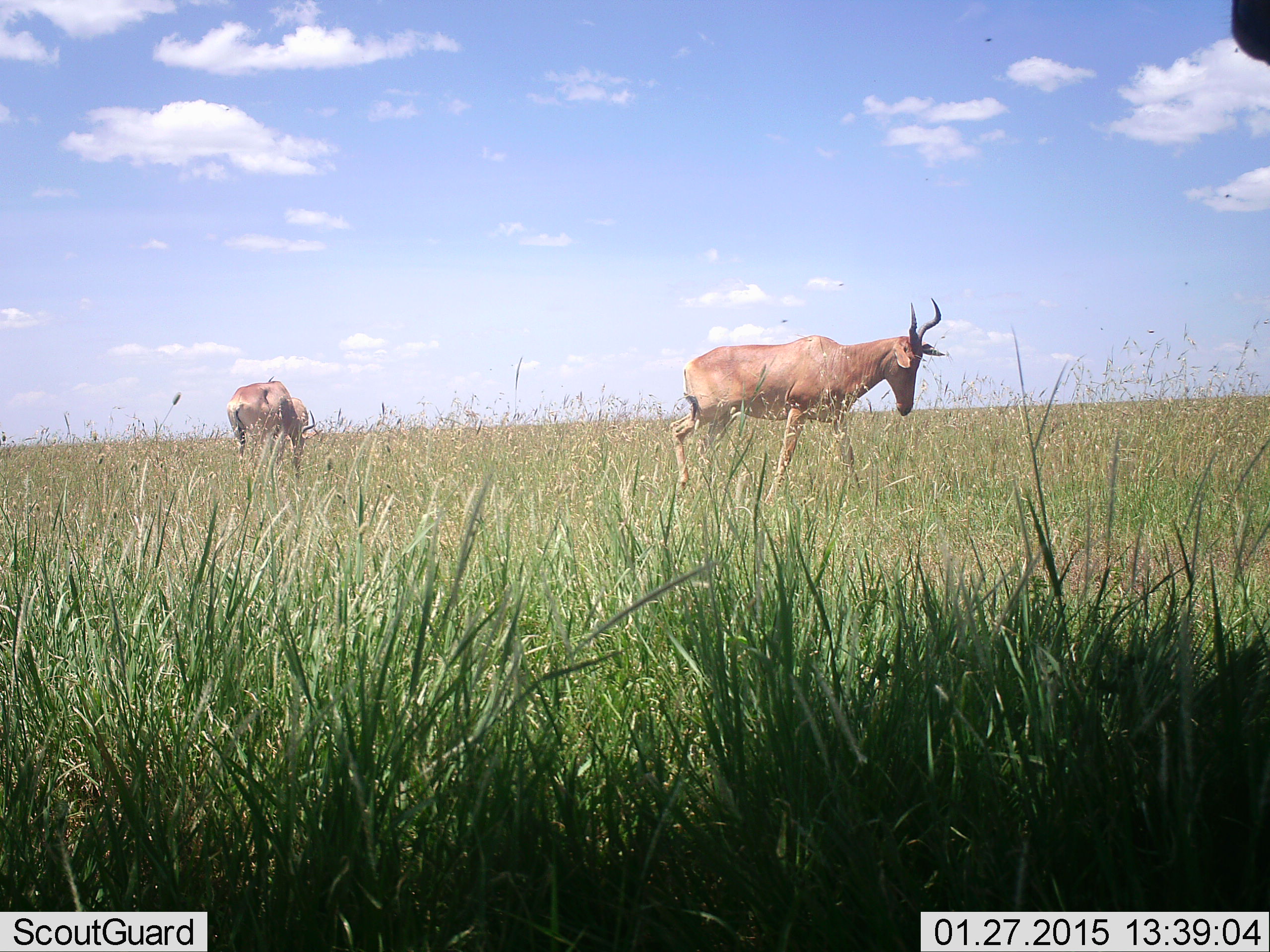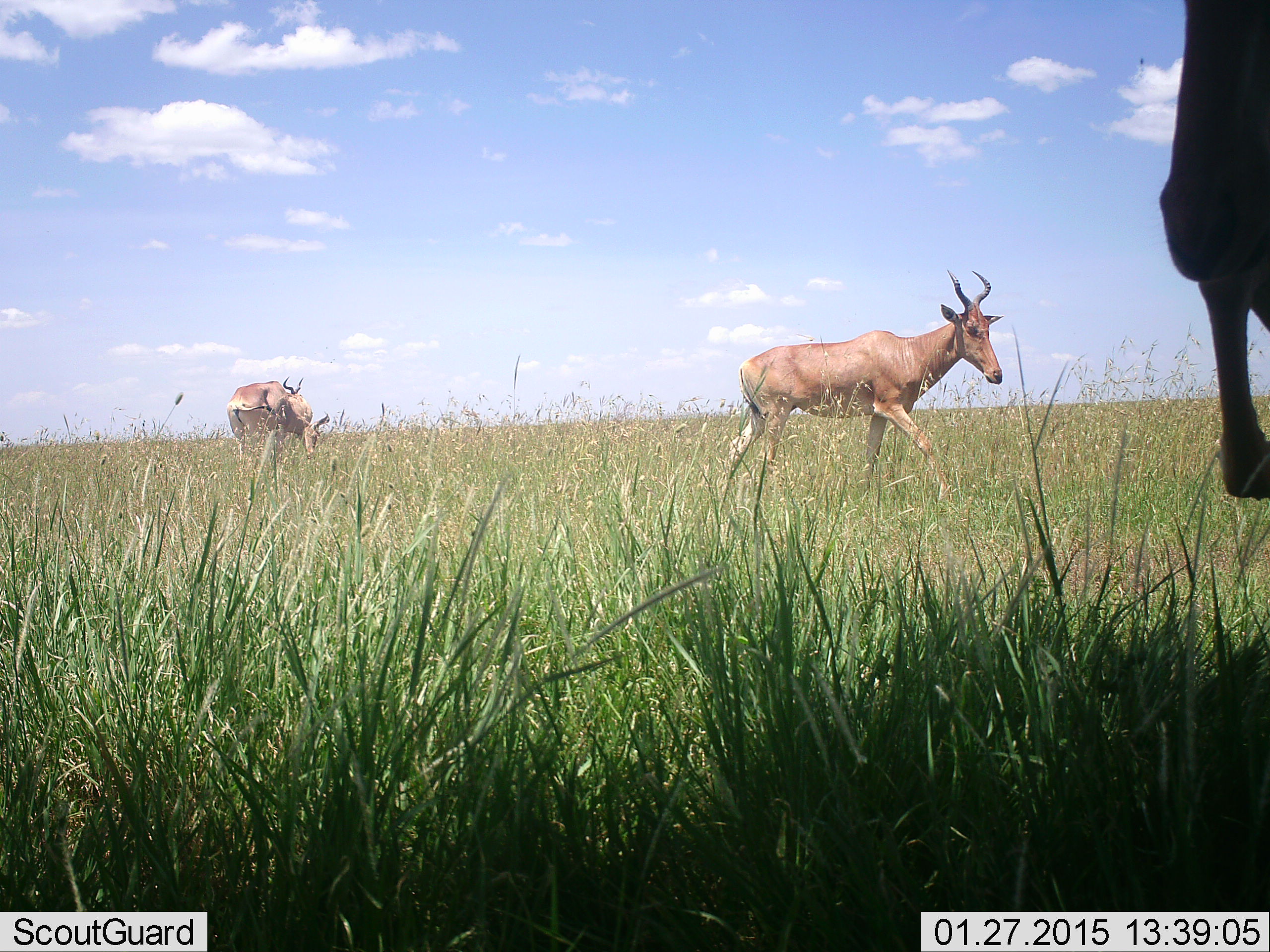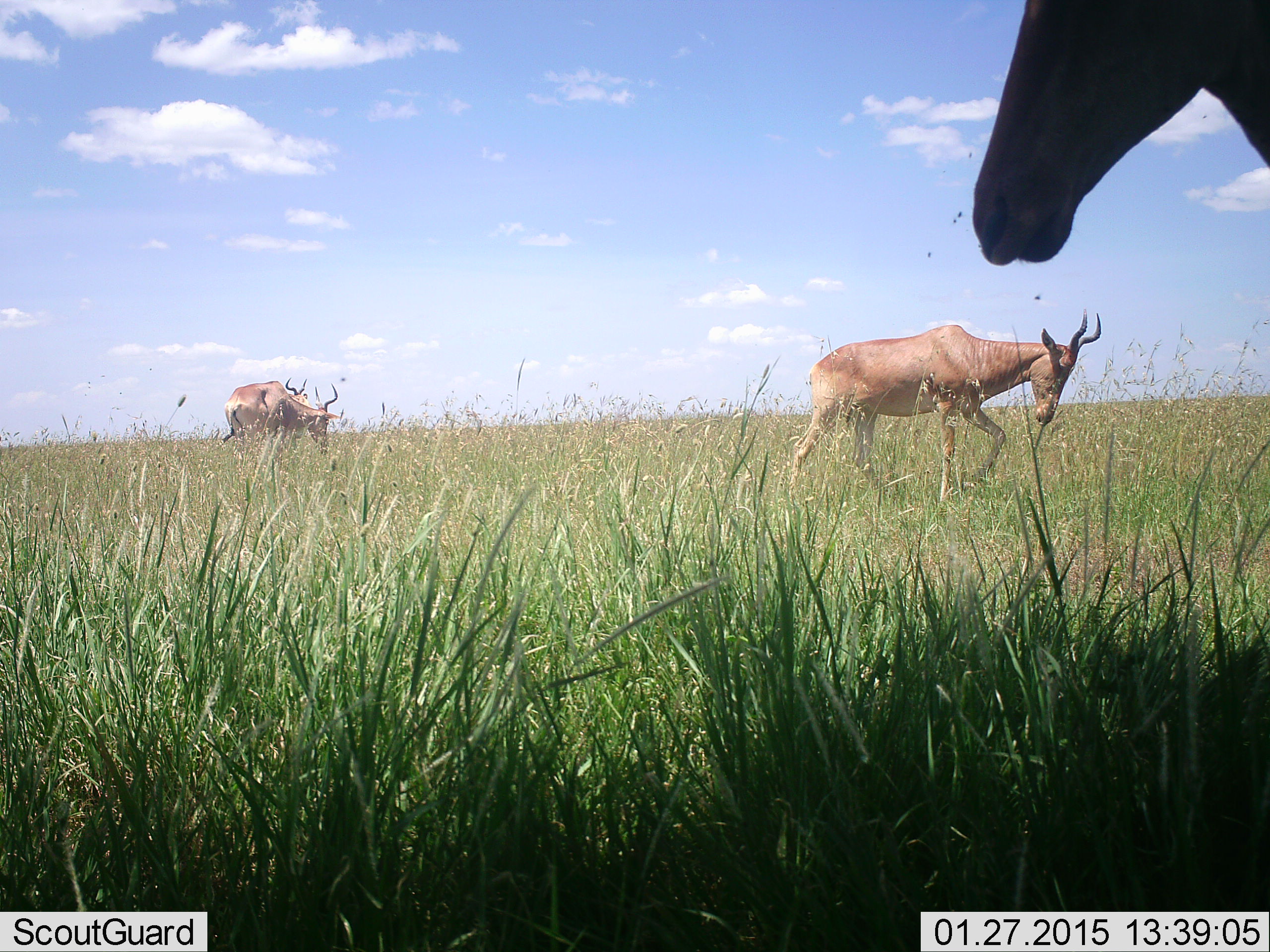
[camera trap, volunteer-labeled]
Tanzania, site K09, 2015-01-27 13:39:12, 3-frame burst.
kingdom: Animalia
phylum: Chordata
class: Mammalia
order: Artiodactyla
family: Bovidae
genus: Alcelaphus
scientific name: Alcelaphus buselaphus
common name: hartebeest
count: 4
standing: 60%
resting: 0%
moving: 90%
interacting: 0%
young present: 0%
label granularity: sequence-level